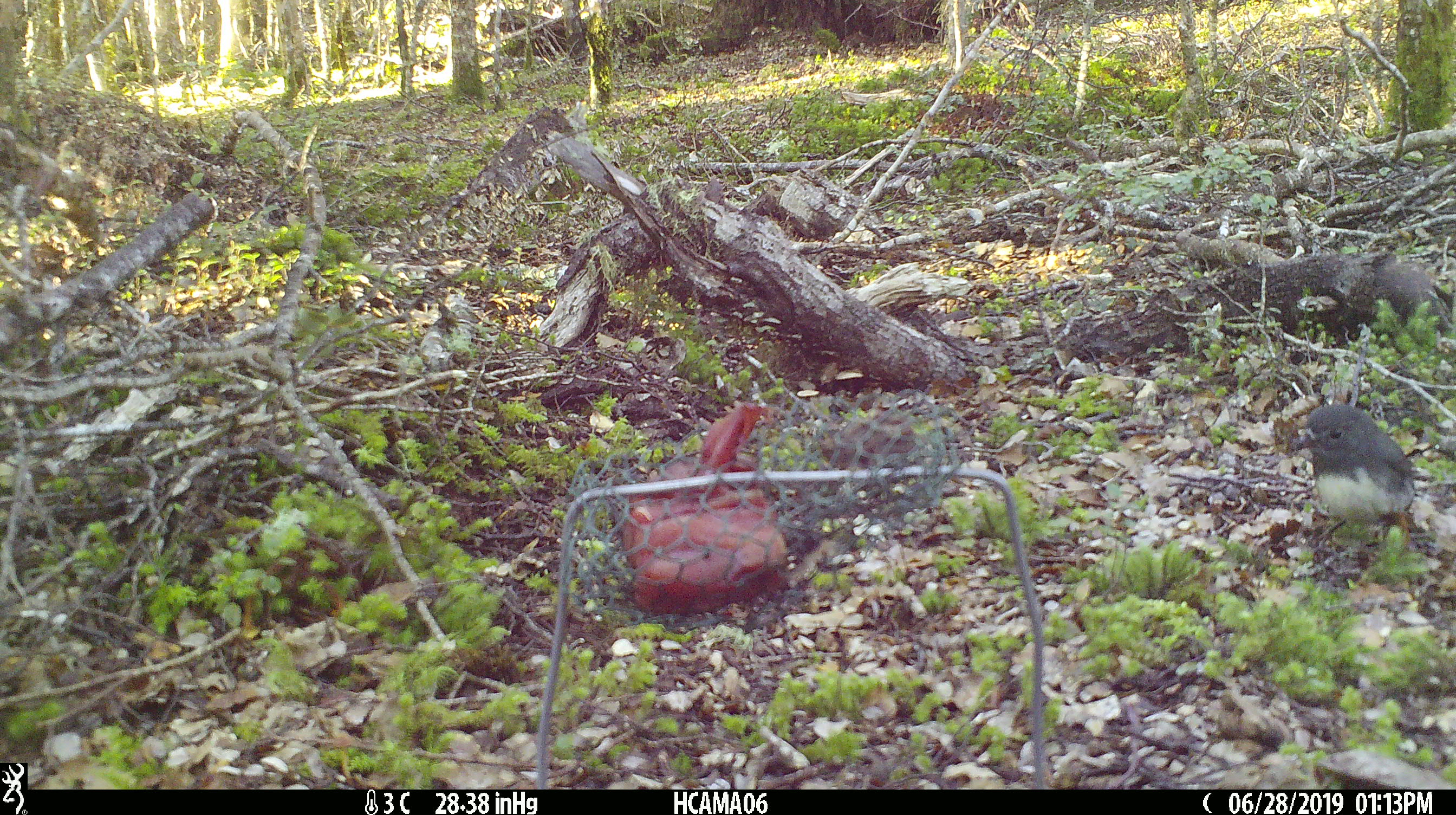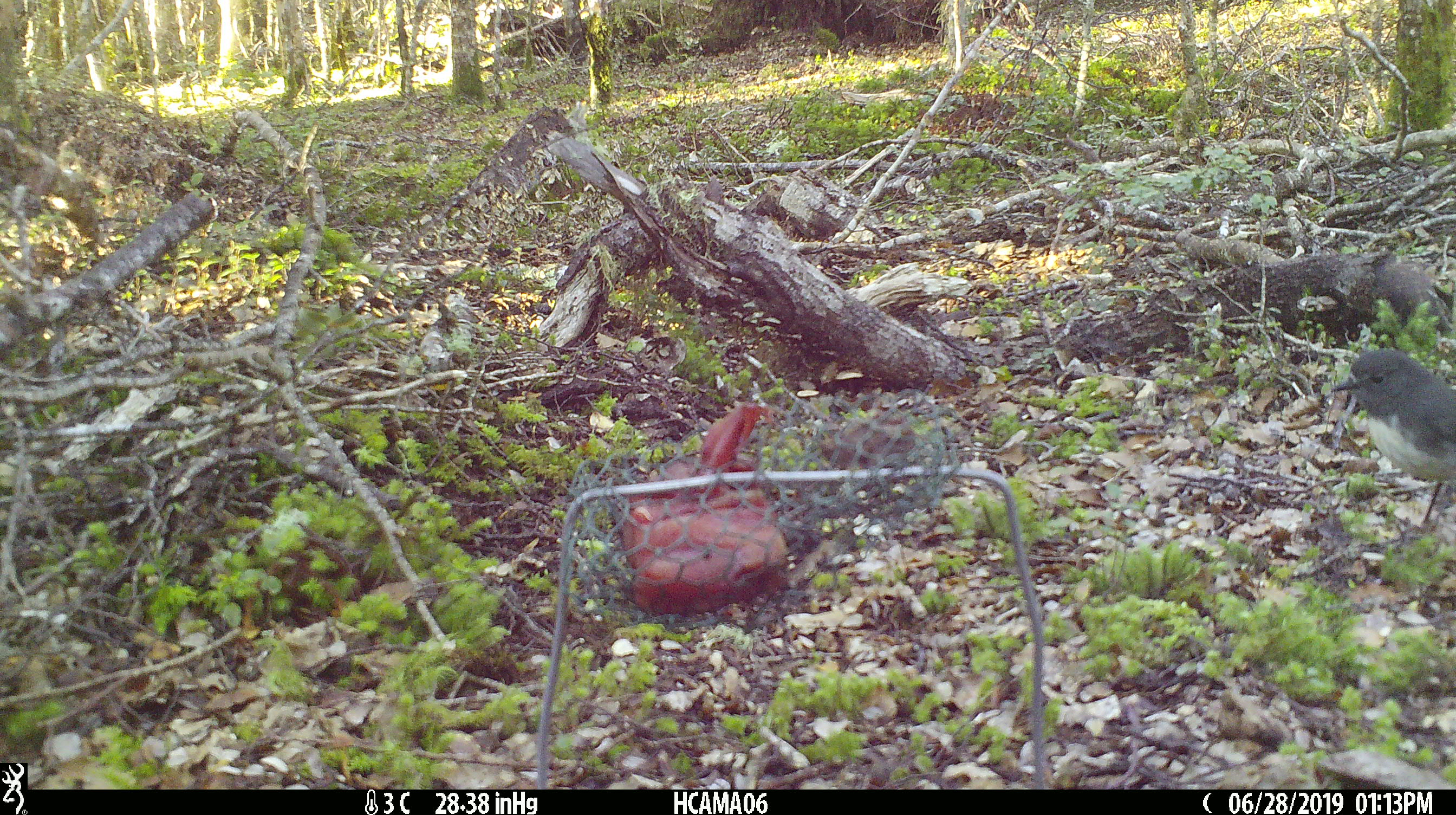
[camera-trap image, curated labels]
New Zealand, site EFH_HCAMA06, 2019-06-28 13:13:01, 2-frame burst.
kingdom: Animalia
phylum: Chordata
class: Aves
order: Passeriformes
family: Petroicidae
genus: Petroica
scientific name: Petroica australis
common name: new zealand robin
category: robin